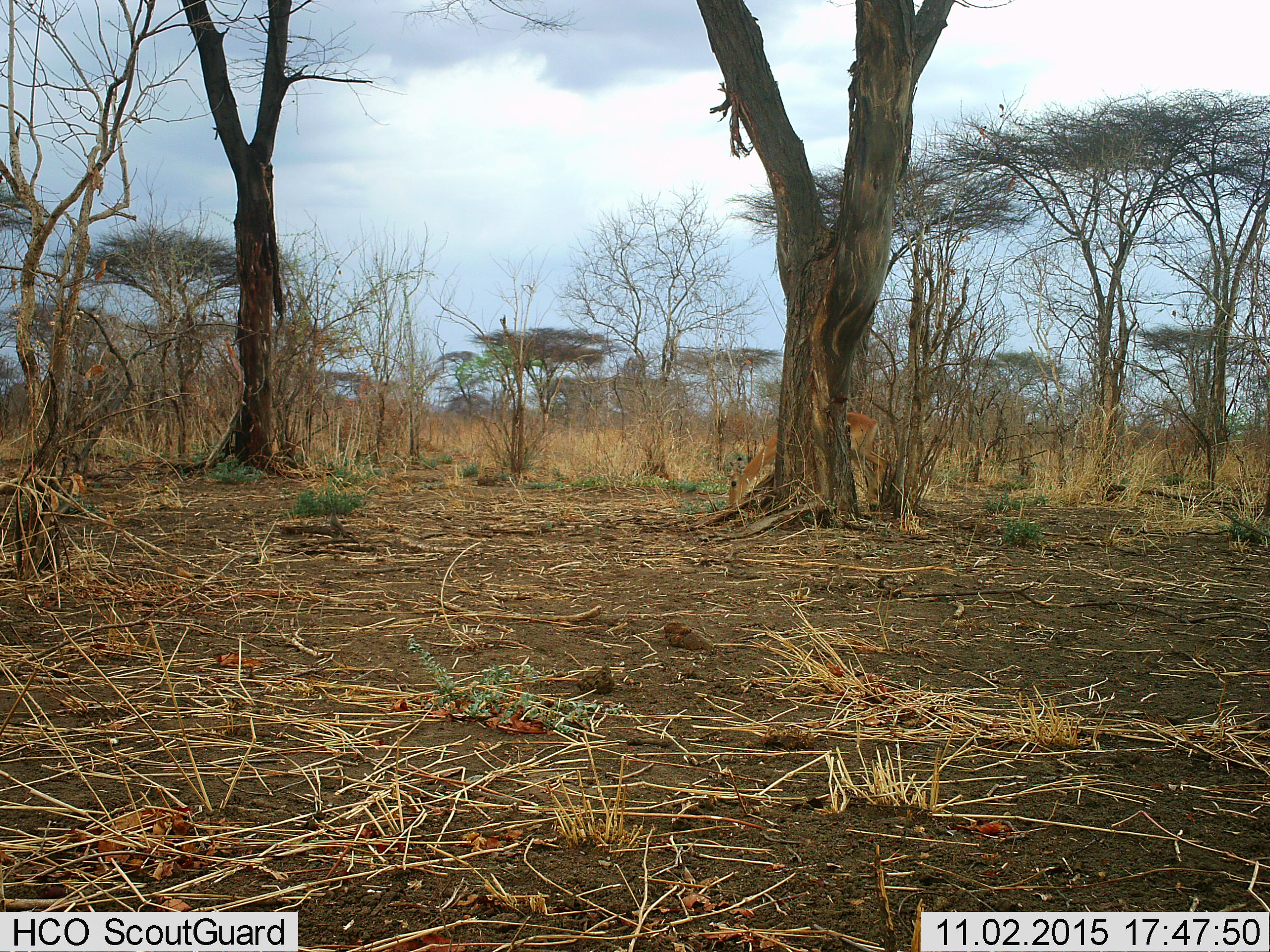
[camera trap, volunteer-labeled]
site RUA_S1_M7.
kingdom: Animalia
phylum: Chordata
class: Mammalia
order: Artiodactyla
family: Bovidae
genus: Aepyceros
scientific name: Aepyceros melampus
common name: impala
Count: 1.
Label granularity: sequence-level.